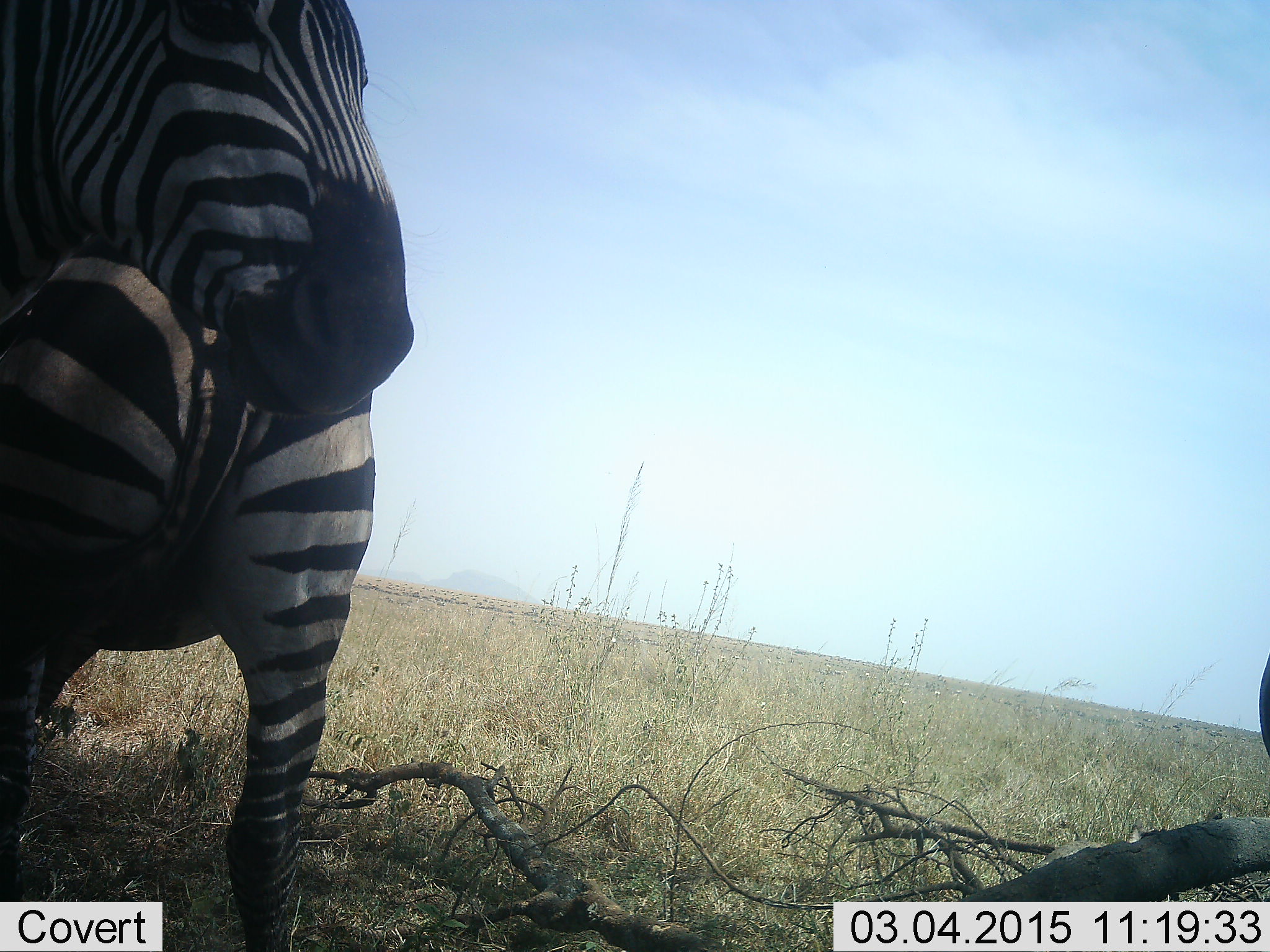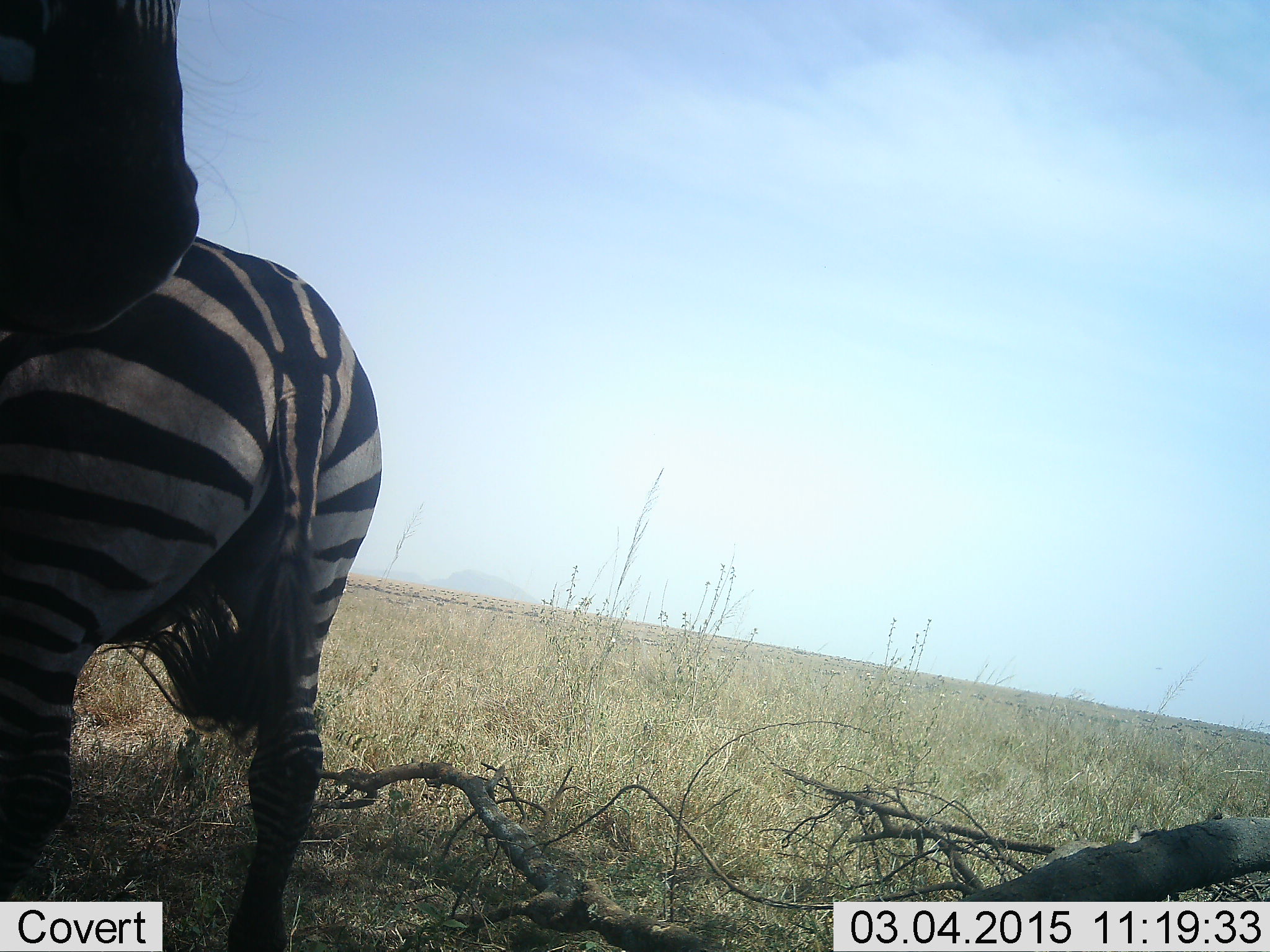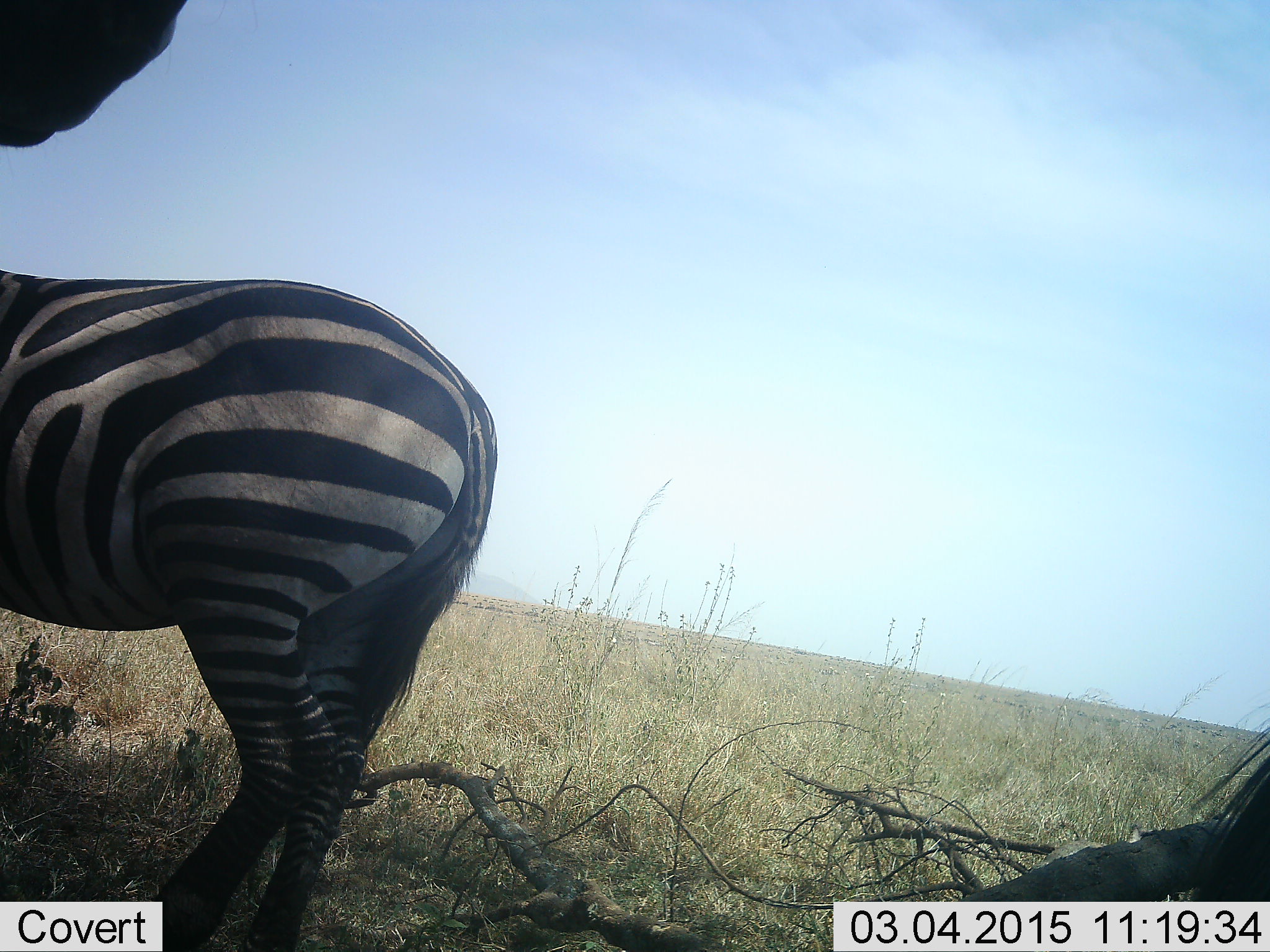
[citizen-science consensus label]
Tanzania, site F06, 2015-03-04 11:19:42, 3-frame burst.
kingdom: Animalia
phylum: Chordata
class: Mammalia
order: Perissodactyla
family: Equidae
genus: Equus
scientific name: Equus quagga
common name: plains zebra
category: zebra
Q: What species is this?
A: Zebra (plains zebra) (Equus quagga).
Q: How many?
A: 2.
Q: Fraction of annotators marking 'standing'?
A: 64%.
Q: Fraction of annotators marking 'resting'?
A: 0%.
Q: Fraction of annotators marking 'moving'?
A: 27%.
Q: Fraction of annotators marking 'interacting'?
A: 9%.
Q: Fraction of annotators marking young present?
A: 0%.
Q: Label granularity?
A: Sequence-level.